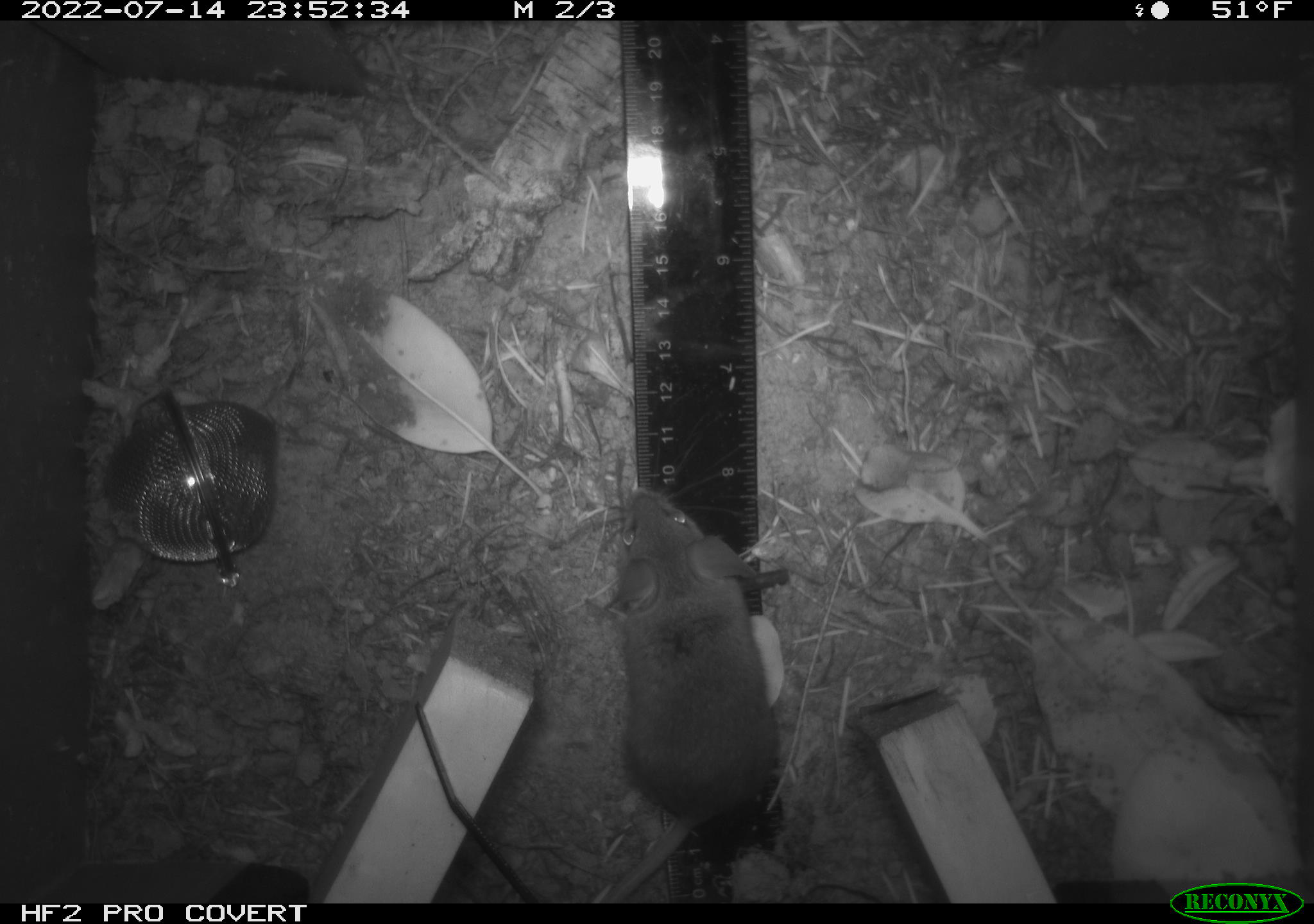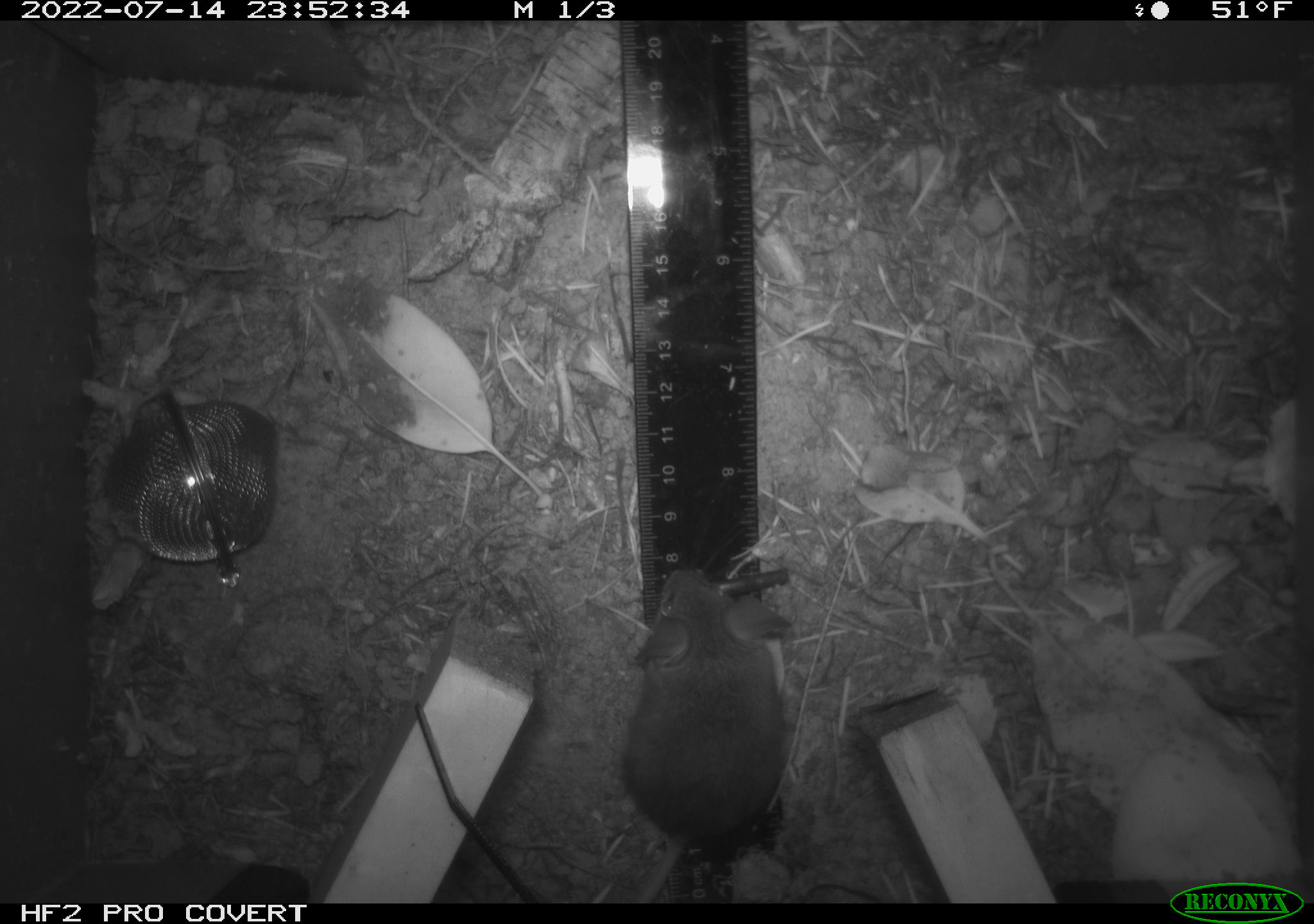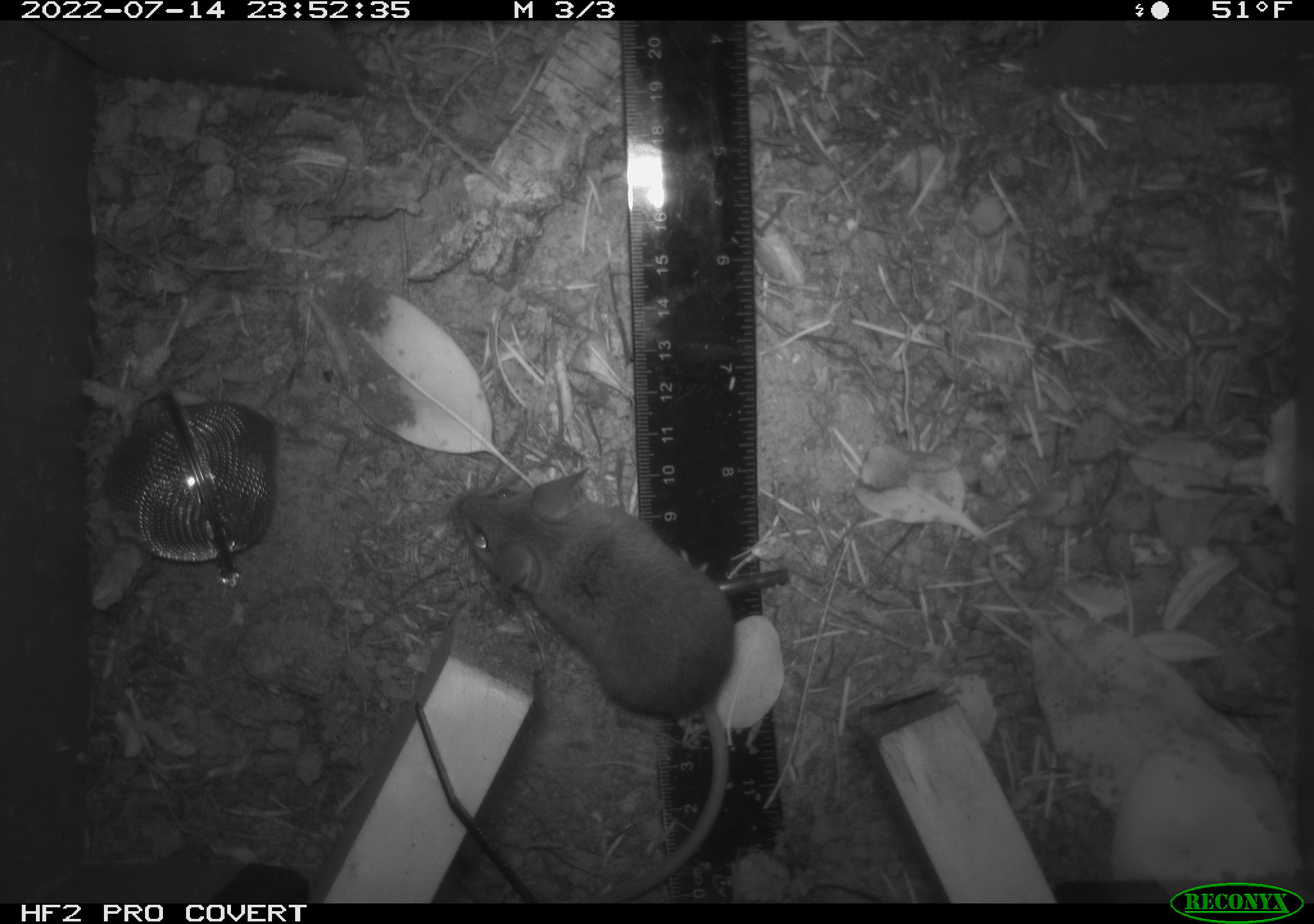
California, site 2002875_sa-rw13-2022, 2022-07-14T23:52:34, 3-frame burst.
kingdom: Animalia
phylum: Chordata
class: Mammalia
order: Rodentia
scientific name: Rodentia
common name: mouse species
Mouse species (Rodentia).